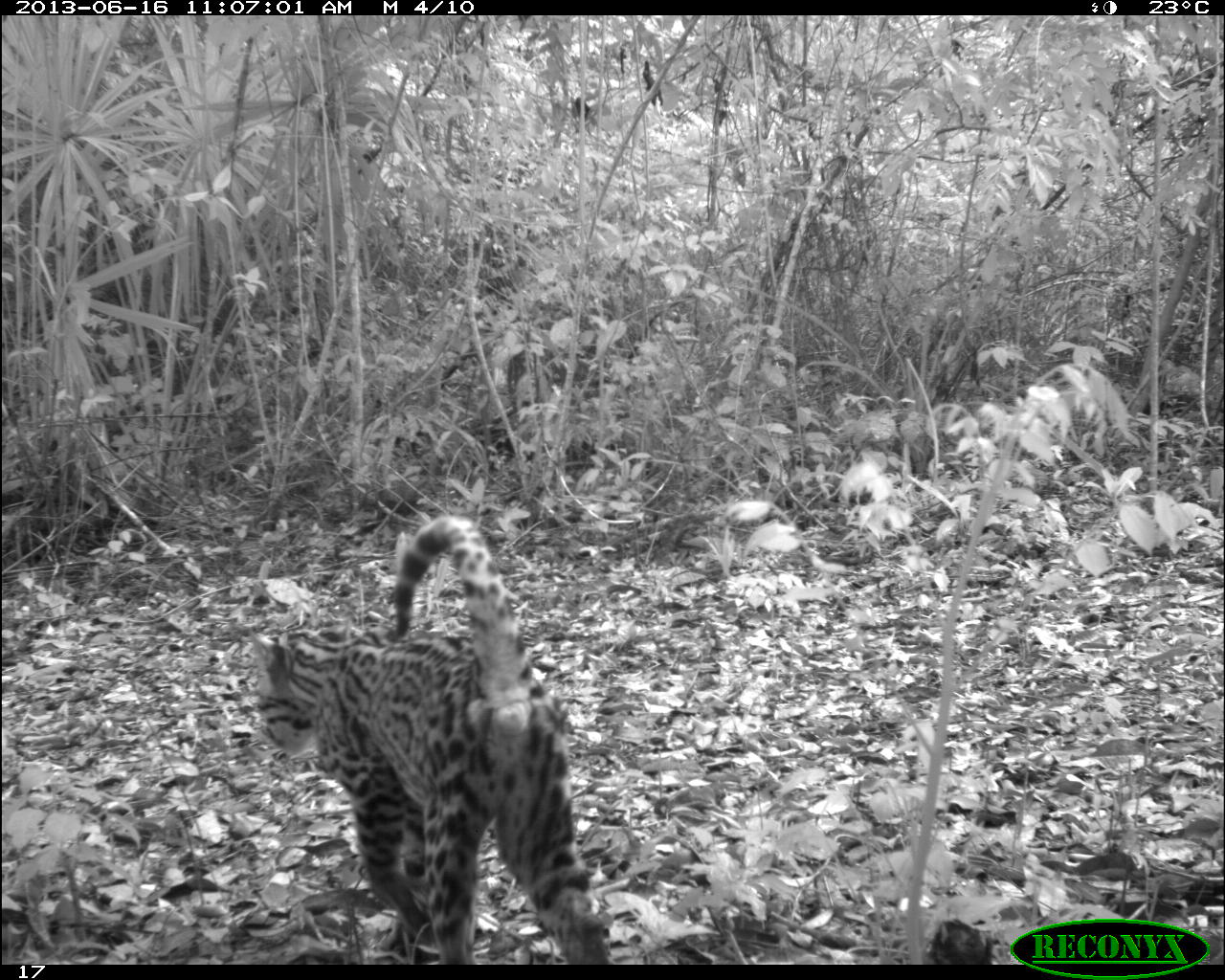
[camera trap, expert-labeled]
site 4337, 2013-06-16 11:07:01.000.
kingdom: Animalia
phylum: Chordata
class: Mammalia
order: Carnivora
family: Felidae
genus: Leopardus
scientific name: Leopardus pardalis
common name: ocelot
Leopardus pardalis (ocelot), count 1, sex female.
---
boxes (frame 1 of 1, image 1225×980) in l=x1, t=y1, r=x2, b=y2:
leopardus pardalis: l=251, t=514, r=608, b=960